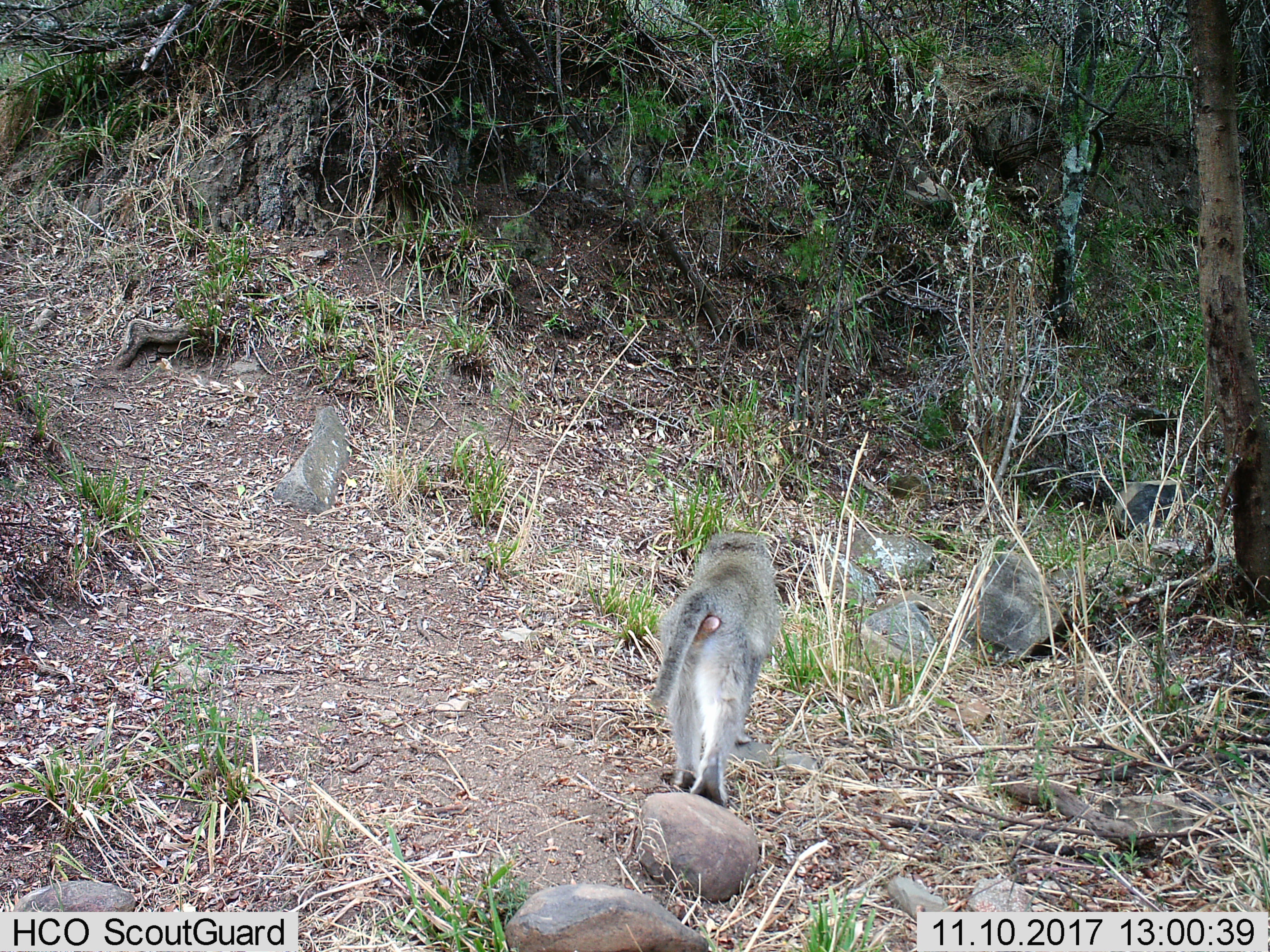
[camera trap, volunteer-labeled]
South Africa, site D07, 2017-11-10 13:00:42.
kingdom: Animalia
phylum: Chordata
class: Mammalia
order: Primates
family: Cercopithecidae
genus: Chlorocebus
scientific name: Chlorocebus pygerythrus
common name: vervet monkey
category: monkeyvervet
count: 1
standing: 50%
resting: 0%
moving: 50%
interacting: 0%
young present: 0%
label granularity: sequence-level